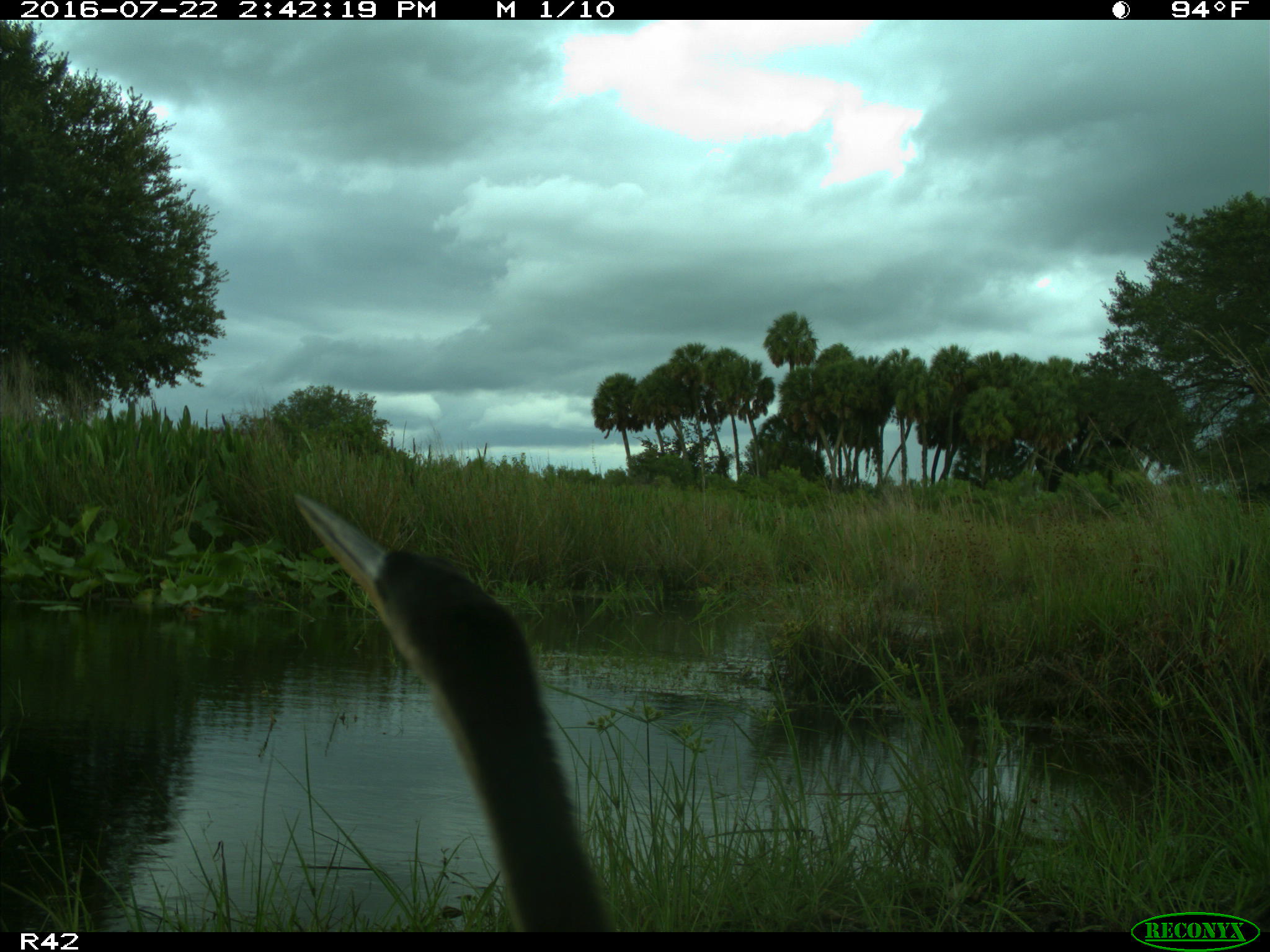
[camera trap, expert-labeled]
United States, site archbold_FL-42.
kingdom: Animalia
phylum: Chordata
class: Aves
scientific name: Aves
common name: birds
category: unidentified bird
Unidentified bird (birds) (Aves).